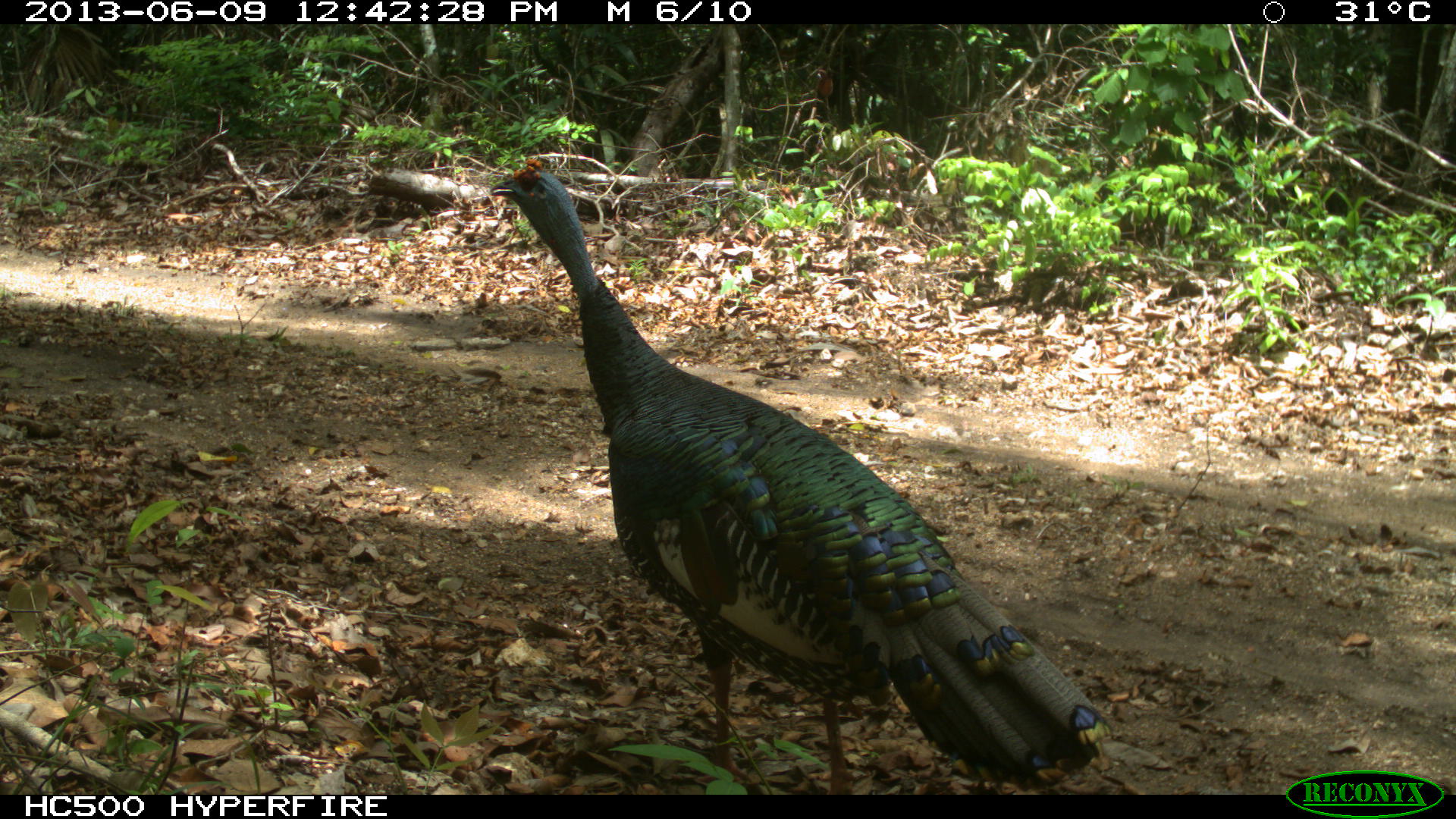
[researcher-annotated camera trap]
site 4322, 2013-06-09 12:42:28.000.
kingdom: Animalia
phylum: Chordata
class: Aves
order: Galliformes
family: Phasianidae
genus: Meleagris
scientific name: Meleagris ocellata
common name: ocellated turkey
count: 1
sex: male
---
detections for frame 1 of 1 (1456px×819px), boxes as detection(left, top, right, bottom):
meleagris ocellata: detection(491, 152, 1108, 794)